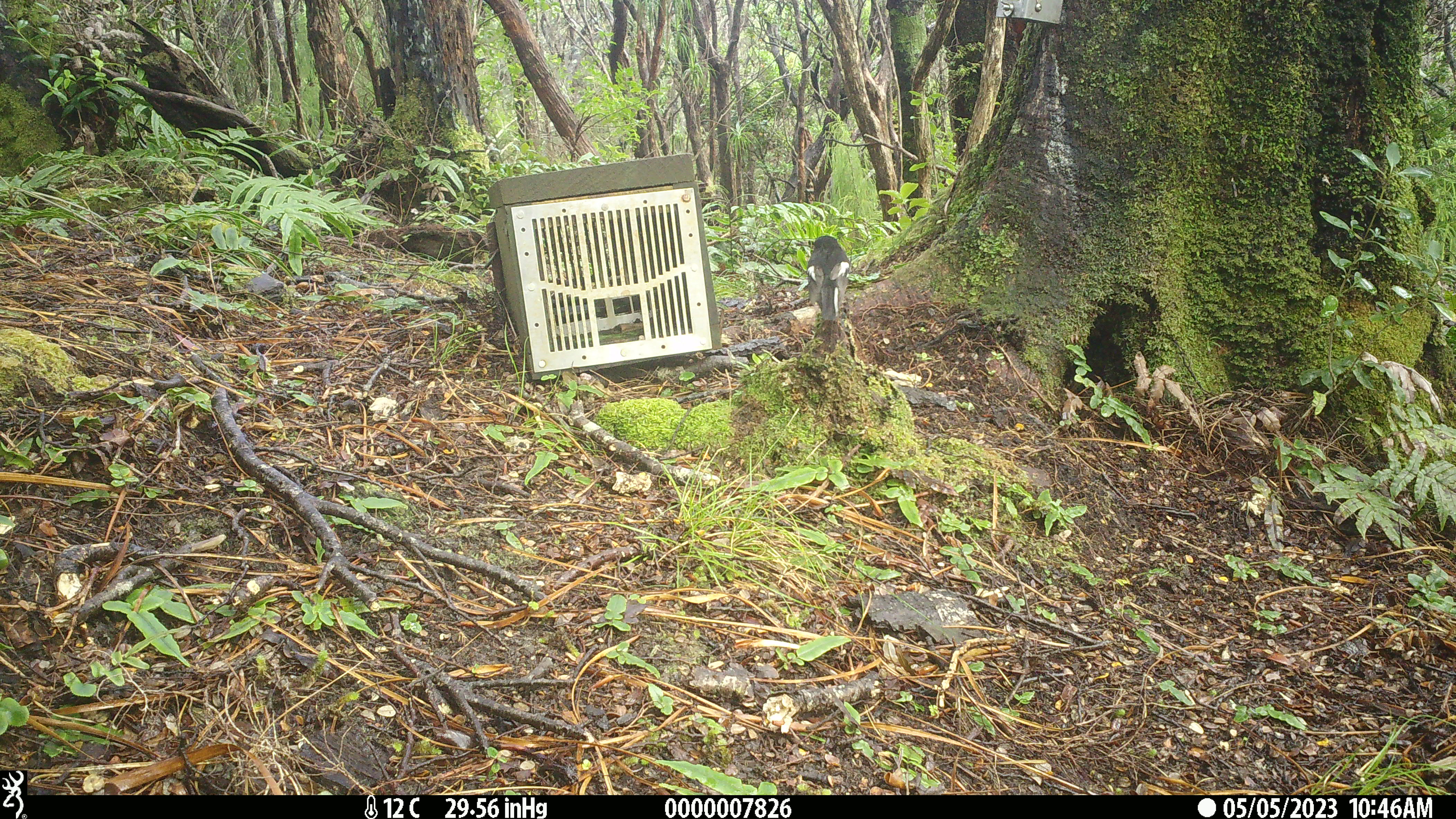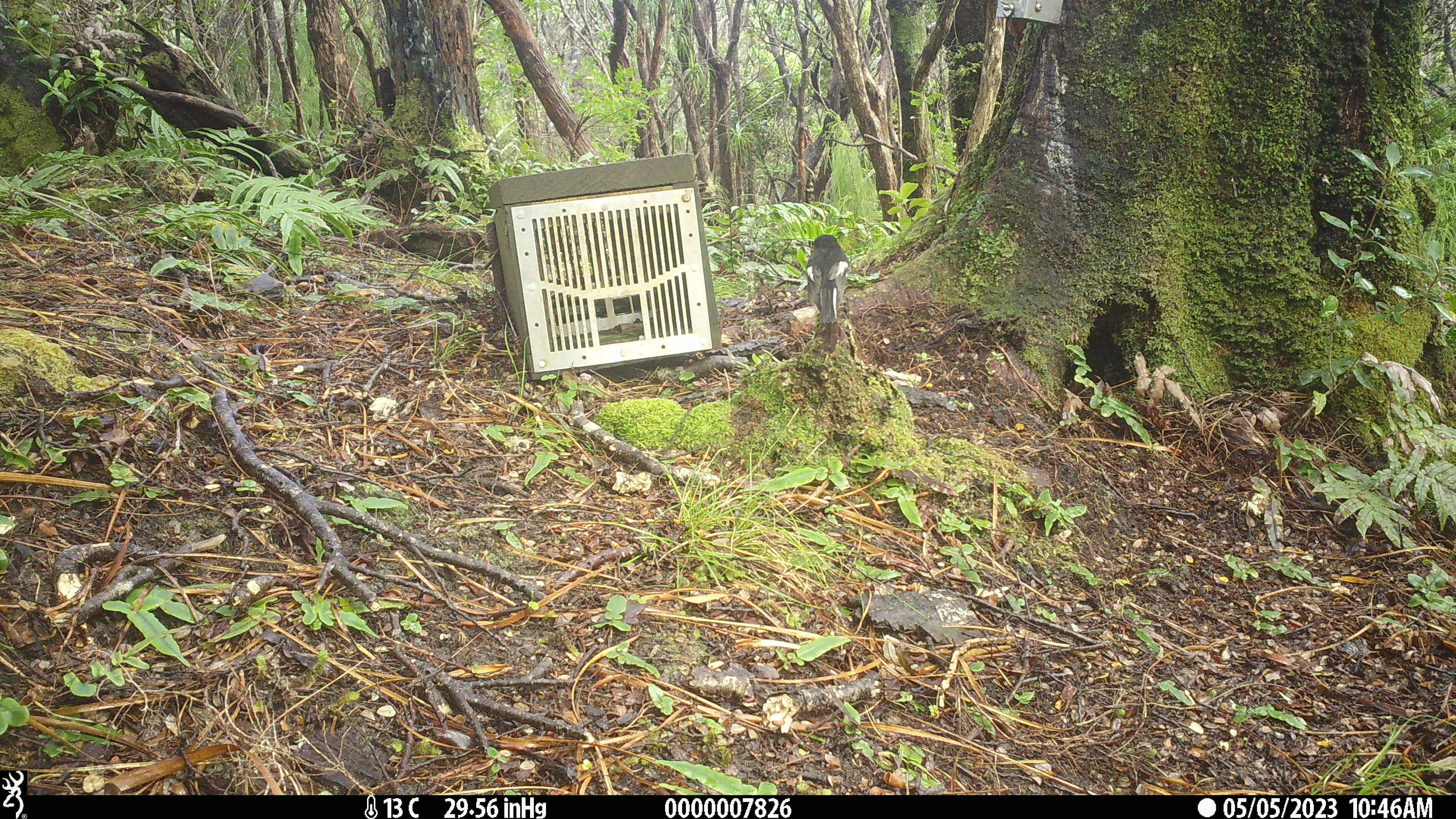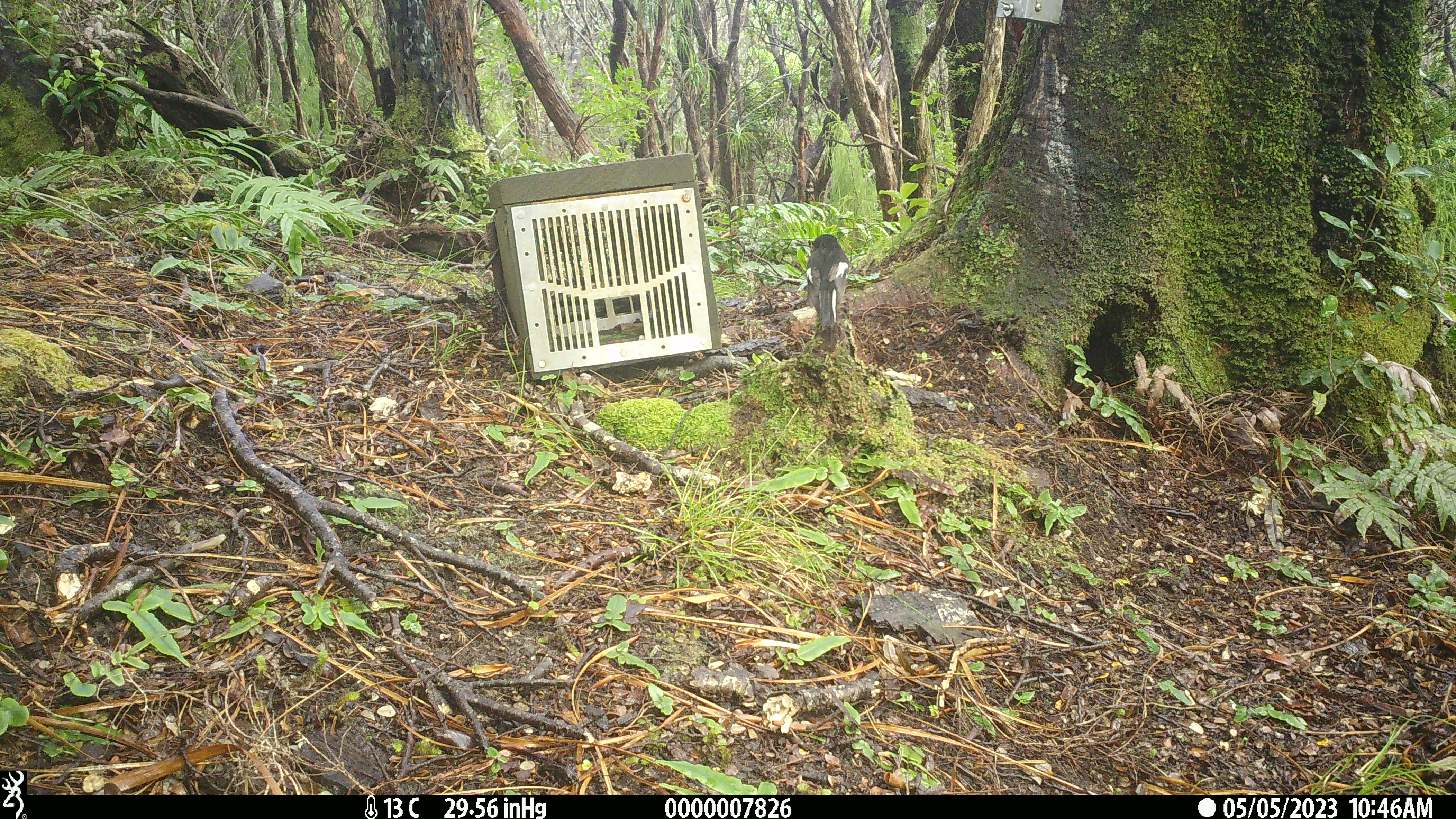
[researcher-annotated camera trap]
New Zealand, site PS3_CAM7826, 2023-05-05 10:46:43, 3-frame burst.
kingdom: Animalia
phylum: Chordata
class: Aves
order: Passeriformes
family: Petroicidae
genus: Petroica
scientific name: Petroica macrocephala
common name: tomtit